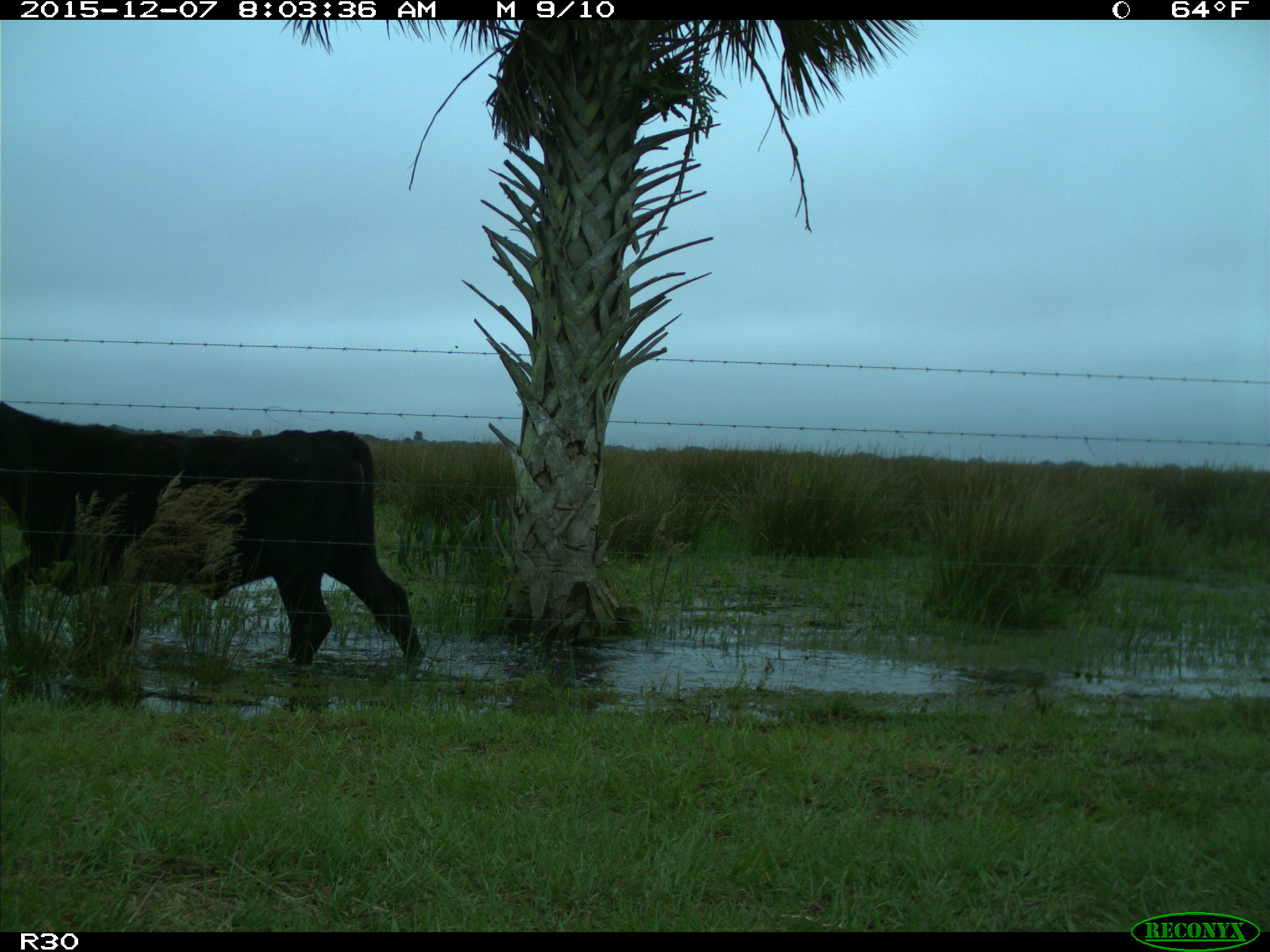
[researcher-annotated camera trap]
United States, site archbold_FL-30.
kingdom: Animalia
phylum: Chordata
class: Mammalia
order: Artiodactyla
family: Bovidae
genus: Bos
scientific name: Bos taurus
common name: domestic cow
Bos taurus (domestic cow).